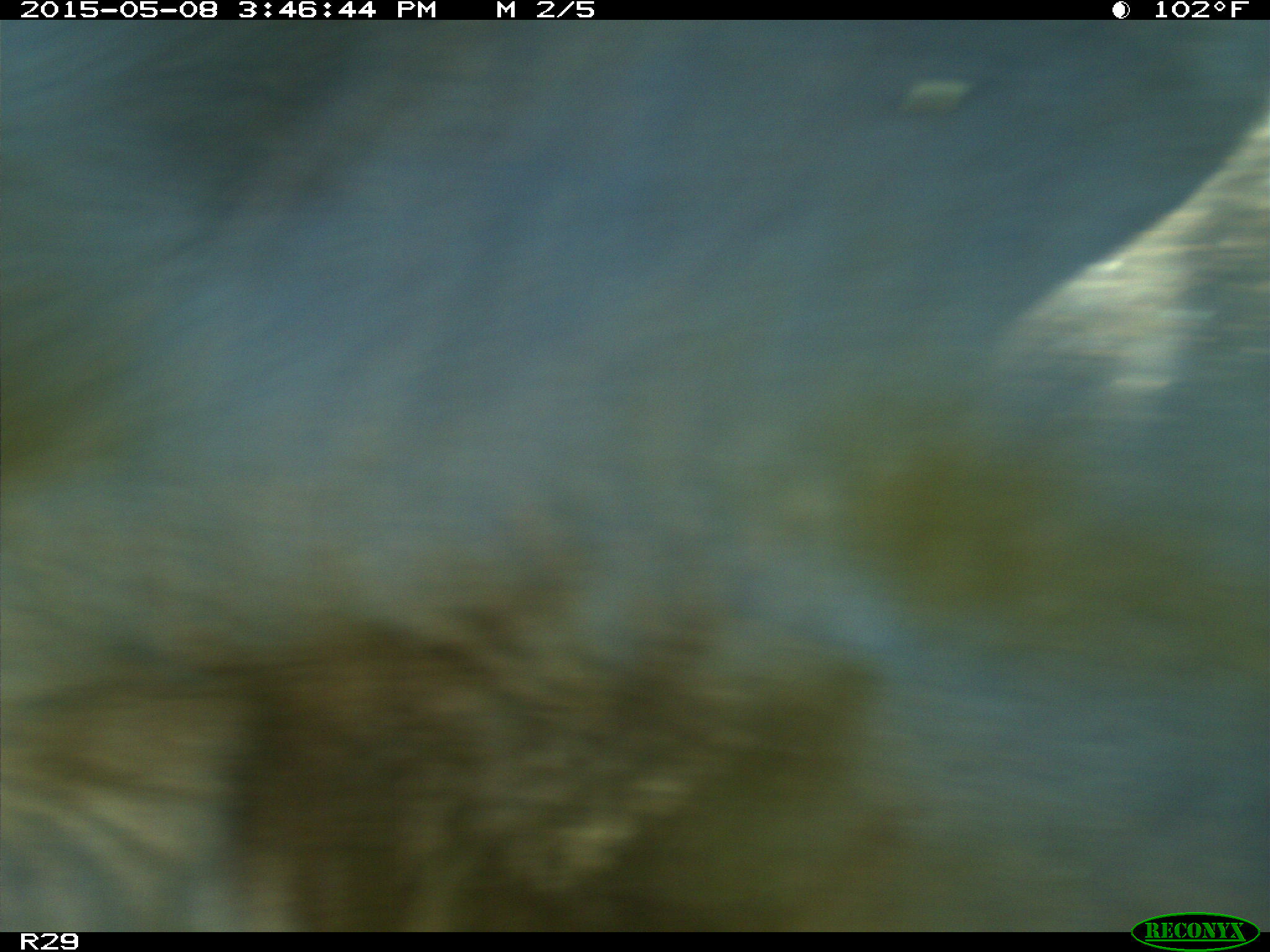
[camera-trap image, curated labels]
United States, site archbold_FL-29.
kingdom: Animalia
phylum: Chordata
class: Mammalia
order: Artiodactyla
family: Bovidae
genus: Bos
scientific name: Bos taurus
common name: domestic cow